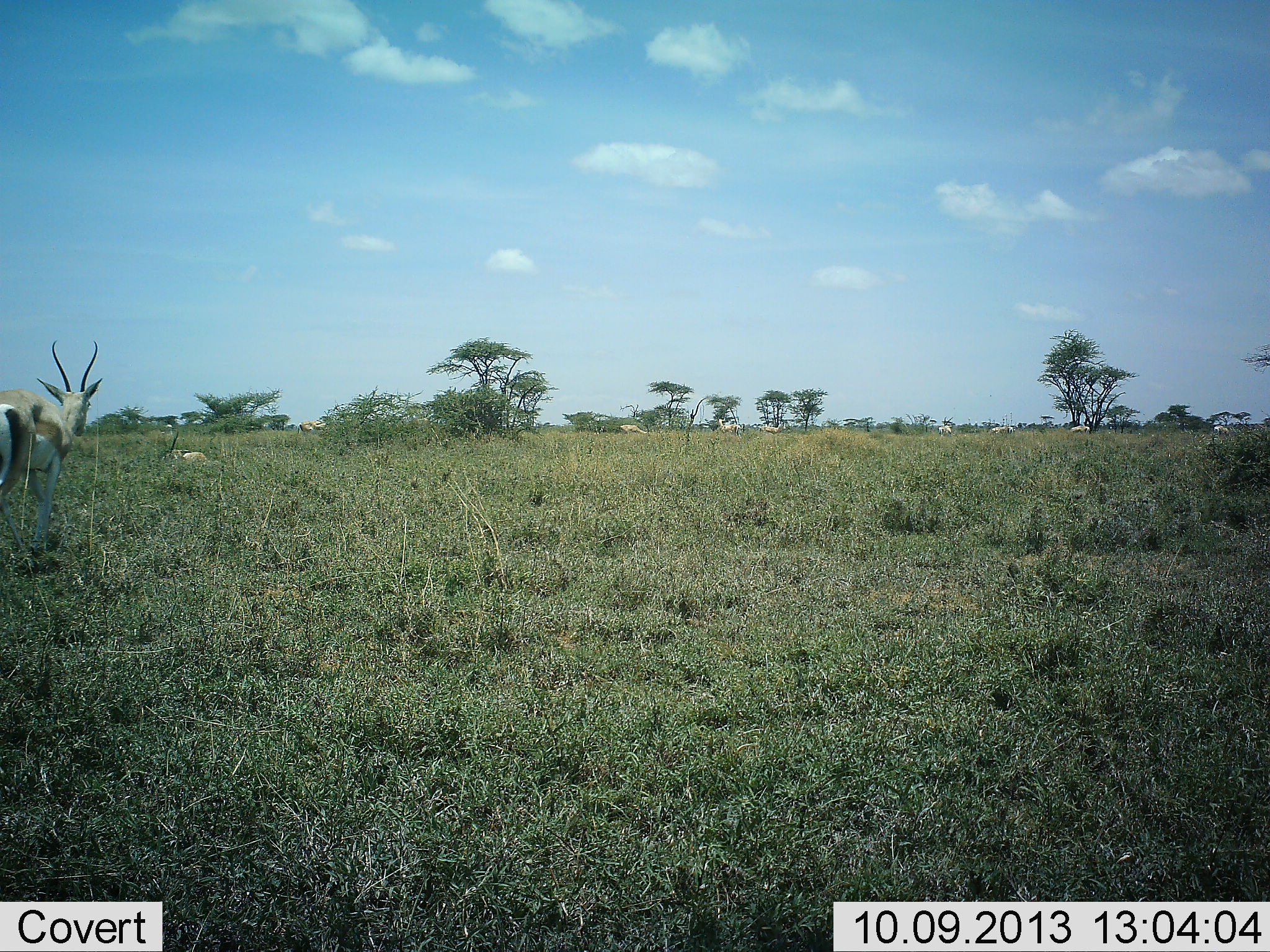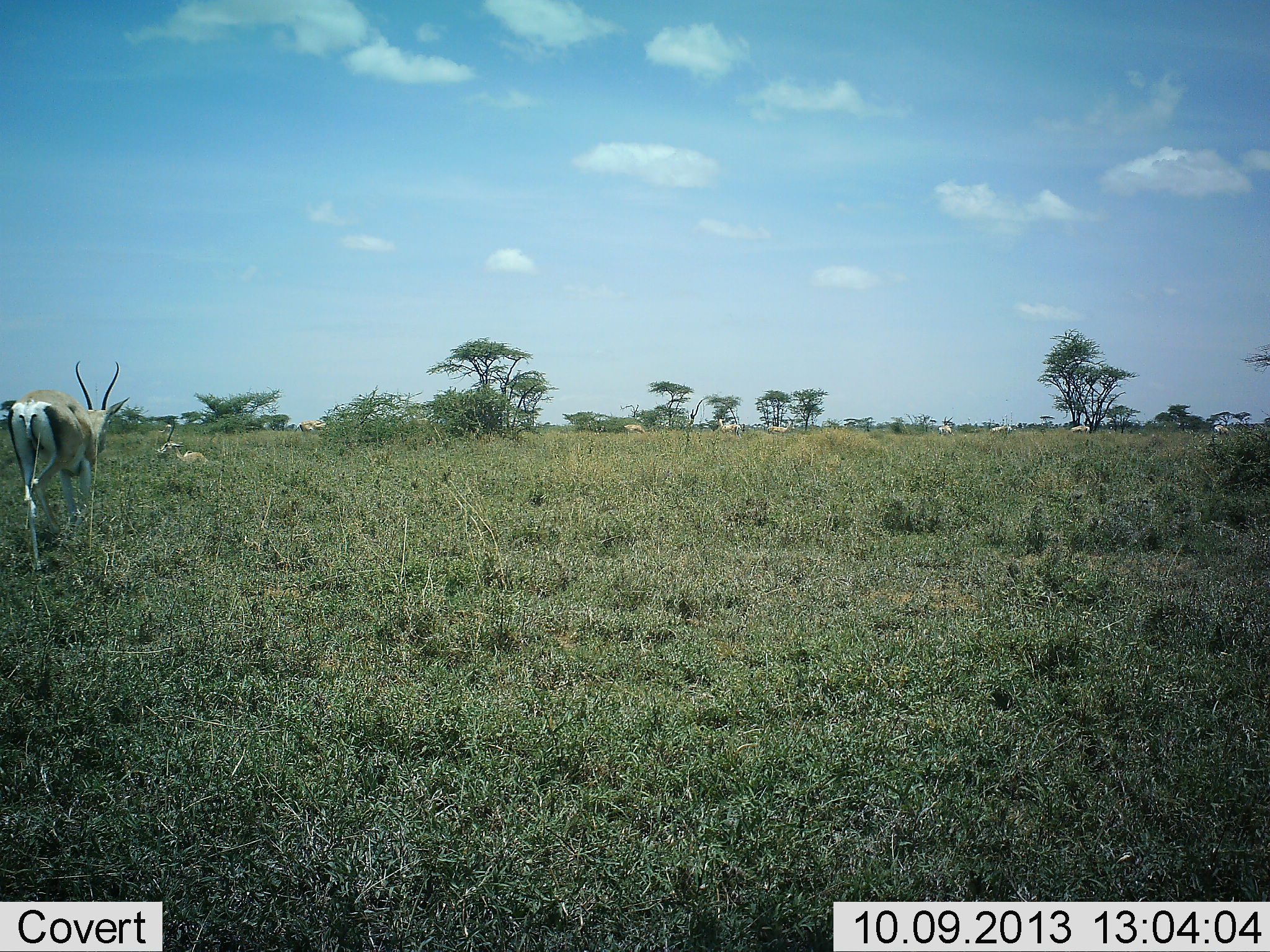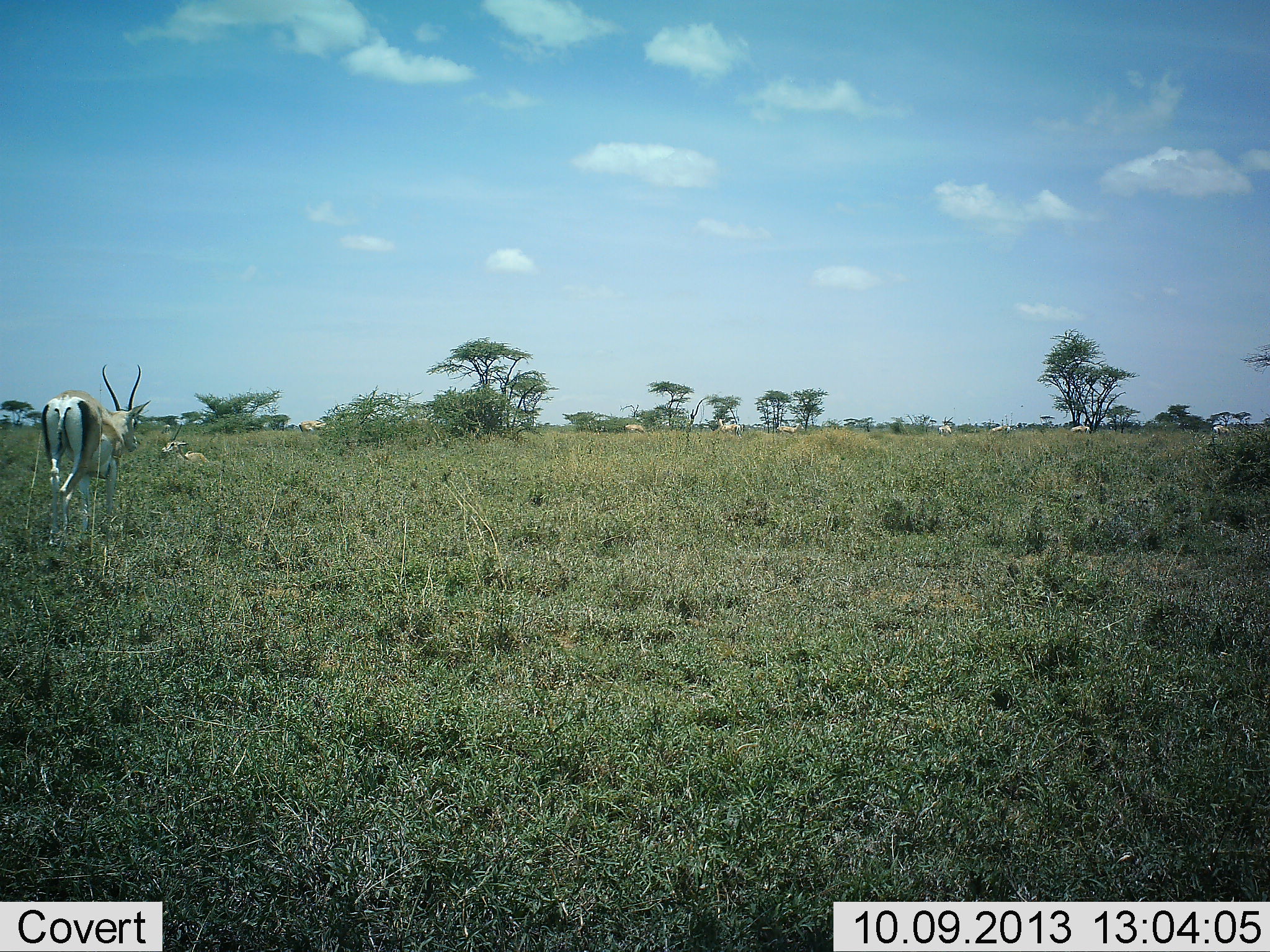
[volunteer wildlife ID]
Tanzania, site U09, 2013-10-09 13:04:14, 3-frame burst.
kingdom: Animalia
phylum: Chordata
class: Mammalia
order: Artiodactyla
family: Bovidae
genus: Nanger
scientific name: Nanger granti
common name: grant's gazelle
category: gazellegrants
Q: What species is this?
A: Gazellegrants (grant's gazelle) (Nanger granti).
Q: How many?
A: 5.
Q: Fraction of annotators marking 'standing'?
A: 41%.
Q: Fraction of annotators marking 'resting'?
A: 62%.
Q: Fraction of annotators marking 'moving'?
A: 90%.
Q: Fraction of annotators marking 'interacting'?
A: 0%.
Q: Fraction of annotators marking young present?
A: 0%.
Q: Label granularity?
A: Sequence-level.